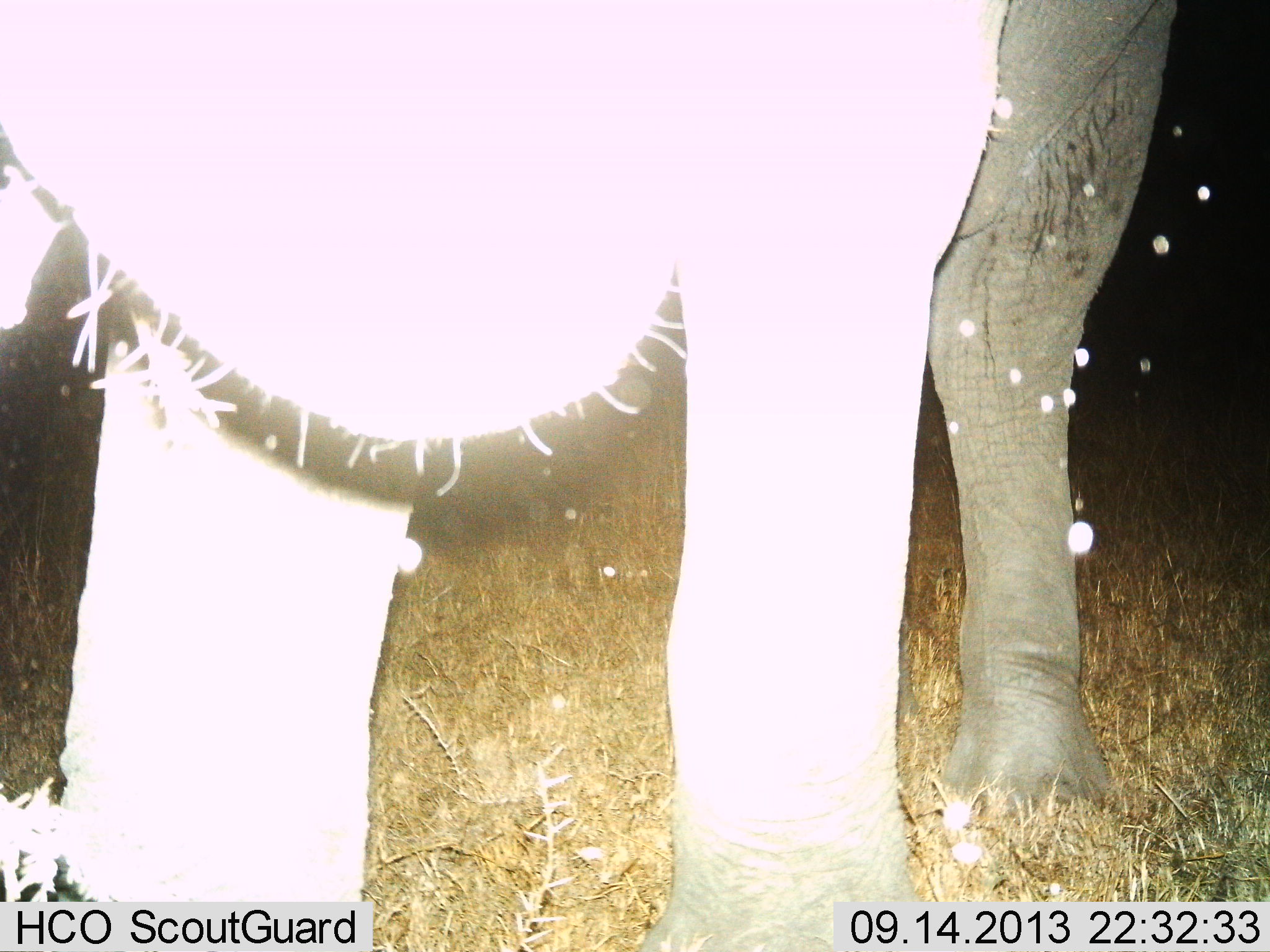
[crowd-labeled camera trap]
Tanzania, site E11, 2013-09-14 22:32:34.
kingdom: Animalia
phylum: Chordata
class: Mammalia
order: Proboscidea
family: Elephantidae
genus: Loxodonta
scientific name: Loxodonta africana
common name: african bush elephant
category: elephant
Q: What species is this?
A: Elephant (african bush elephant) (Loxodonta africana).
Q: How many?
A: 1.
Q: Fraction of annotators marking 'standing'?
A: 91%.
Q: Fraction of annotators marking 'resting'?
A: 0%.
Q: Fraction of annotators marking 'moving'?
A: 9%.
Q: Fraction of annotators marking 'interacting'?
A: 0%.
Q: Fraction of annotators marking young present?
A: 5%.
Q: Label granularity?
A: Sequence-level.